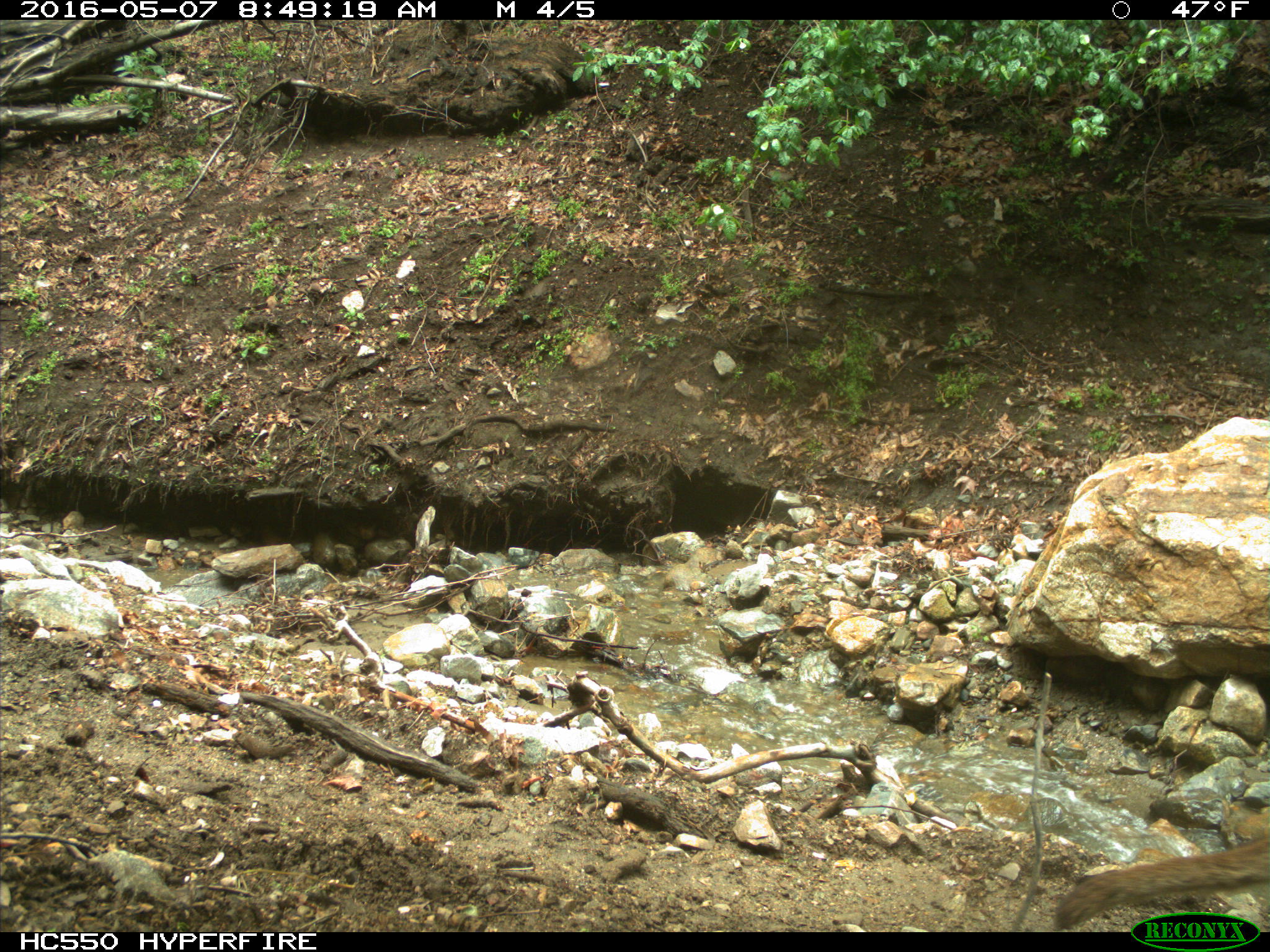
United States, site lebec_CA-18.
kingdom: Animalia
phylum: Chordata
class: Mammalia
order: Carnivora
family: Felidae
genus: Puma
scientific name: Puma concolor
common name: mountain lion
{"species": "Puma concolor (mountain lion)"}